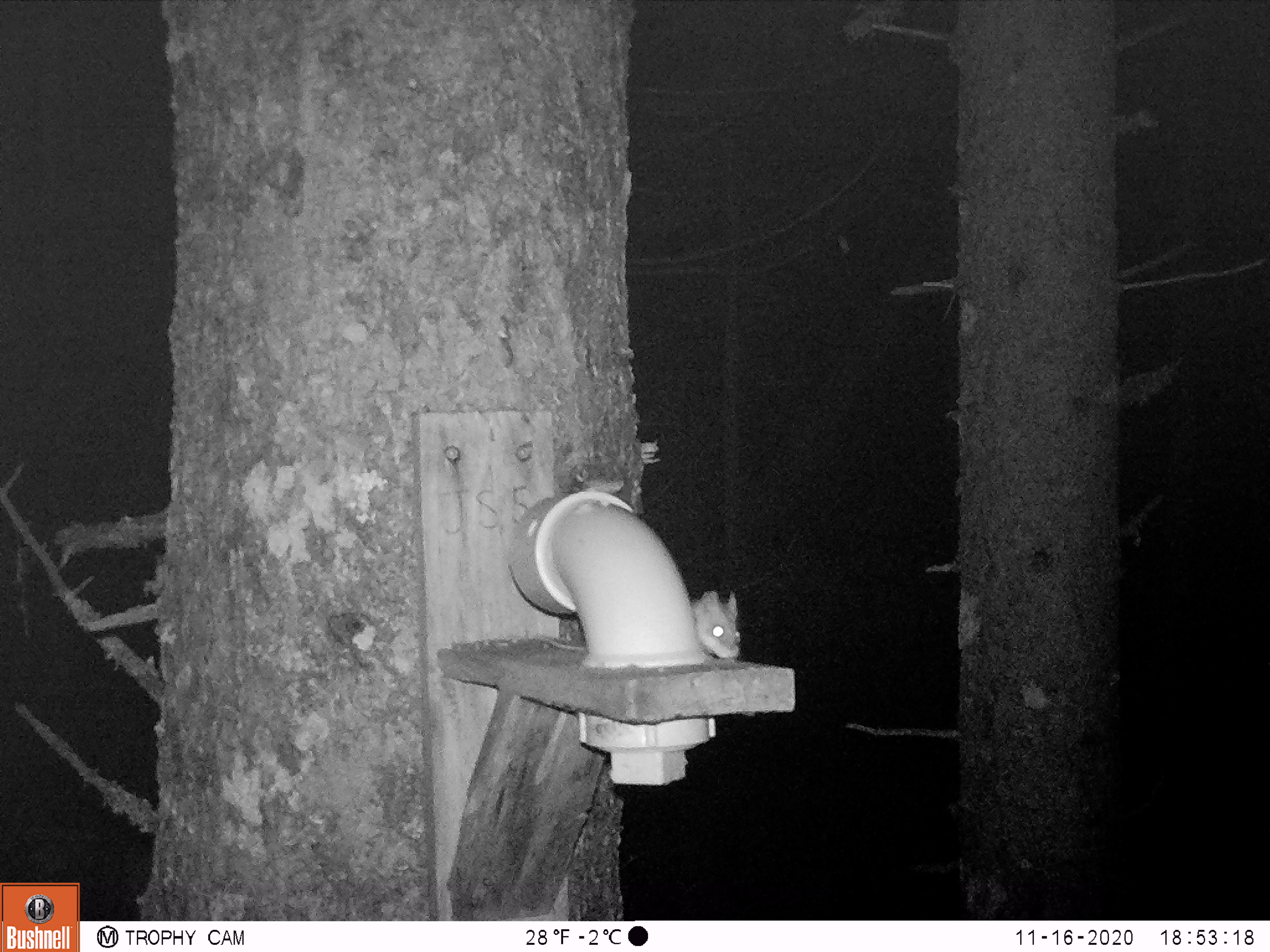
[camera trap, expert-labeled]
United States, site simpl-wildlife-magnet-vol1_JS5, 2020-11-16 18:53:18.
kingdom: Animalia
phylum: Chordata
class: Mammalia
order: Rodentia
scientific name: Rodentia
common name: mouse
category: mouse sp.